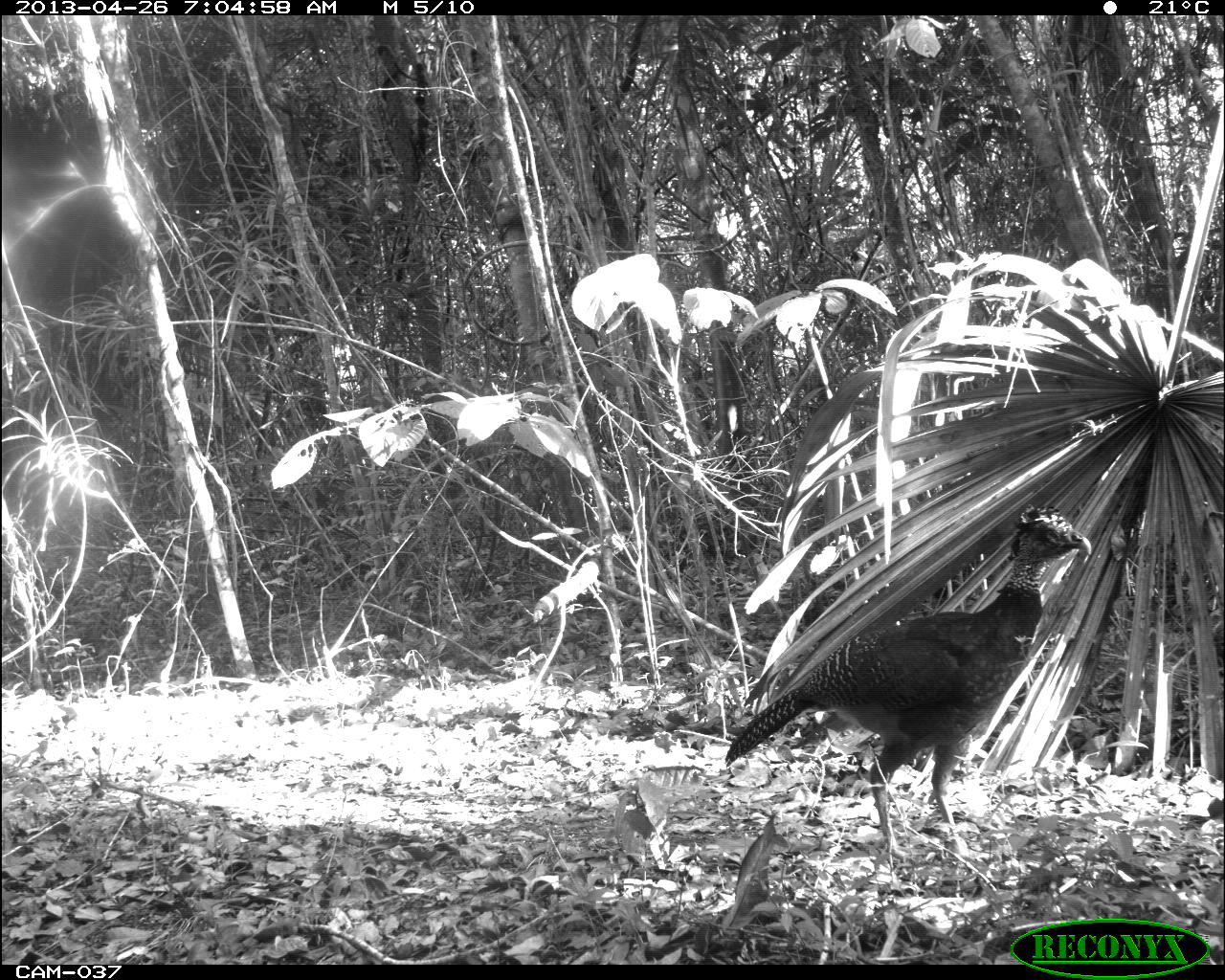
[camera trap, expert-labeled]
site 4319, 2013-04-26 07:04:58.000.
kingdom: Animalia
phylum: Chordata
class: Aves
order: Galliformes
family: Cracidae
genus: Crax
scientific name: Crax rubra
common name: great curassow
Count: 2.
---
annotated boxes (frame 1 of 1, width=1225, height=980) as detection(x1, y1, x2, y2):
crax rubra: detection(721, 500, 1089, 868)